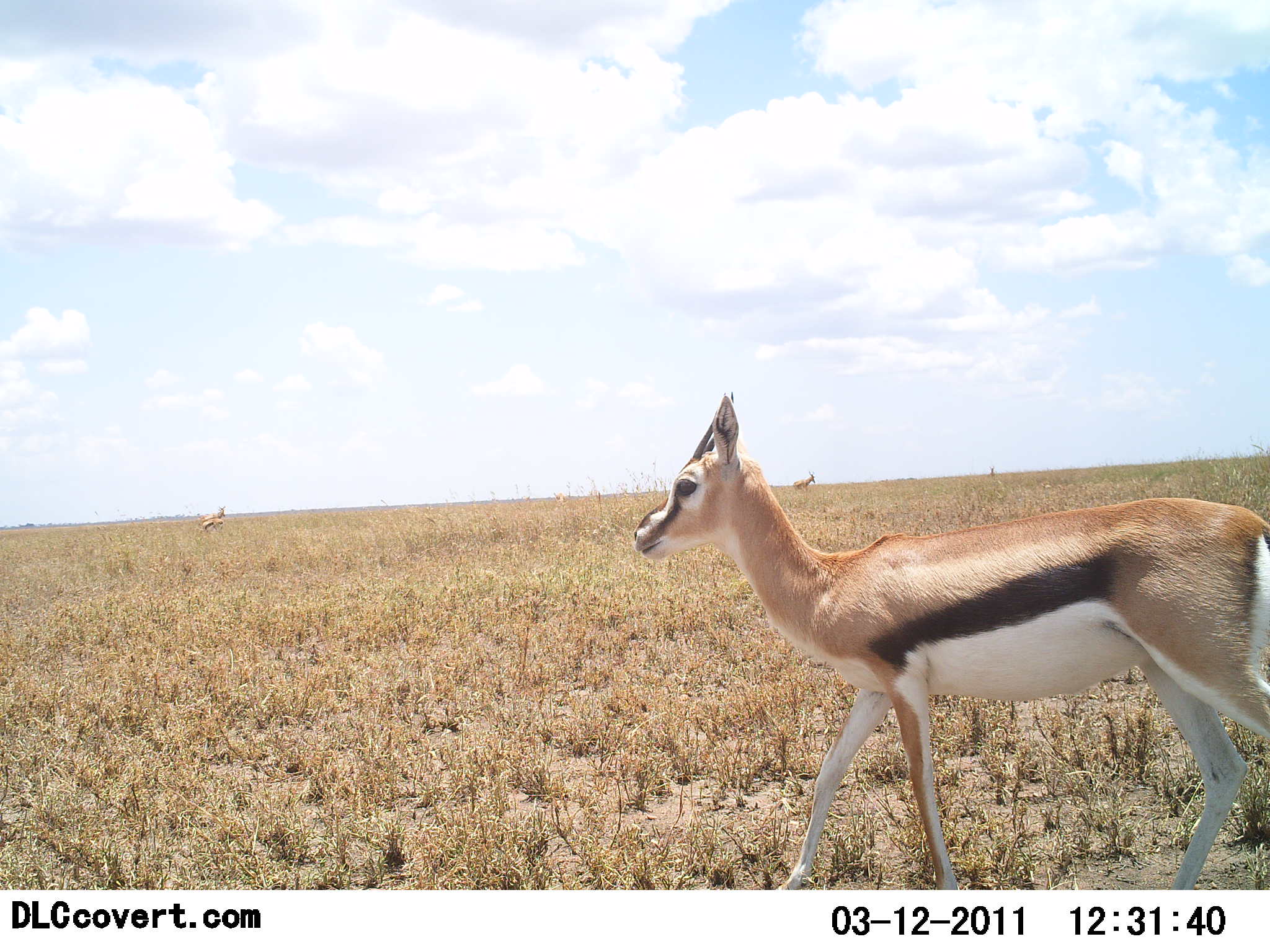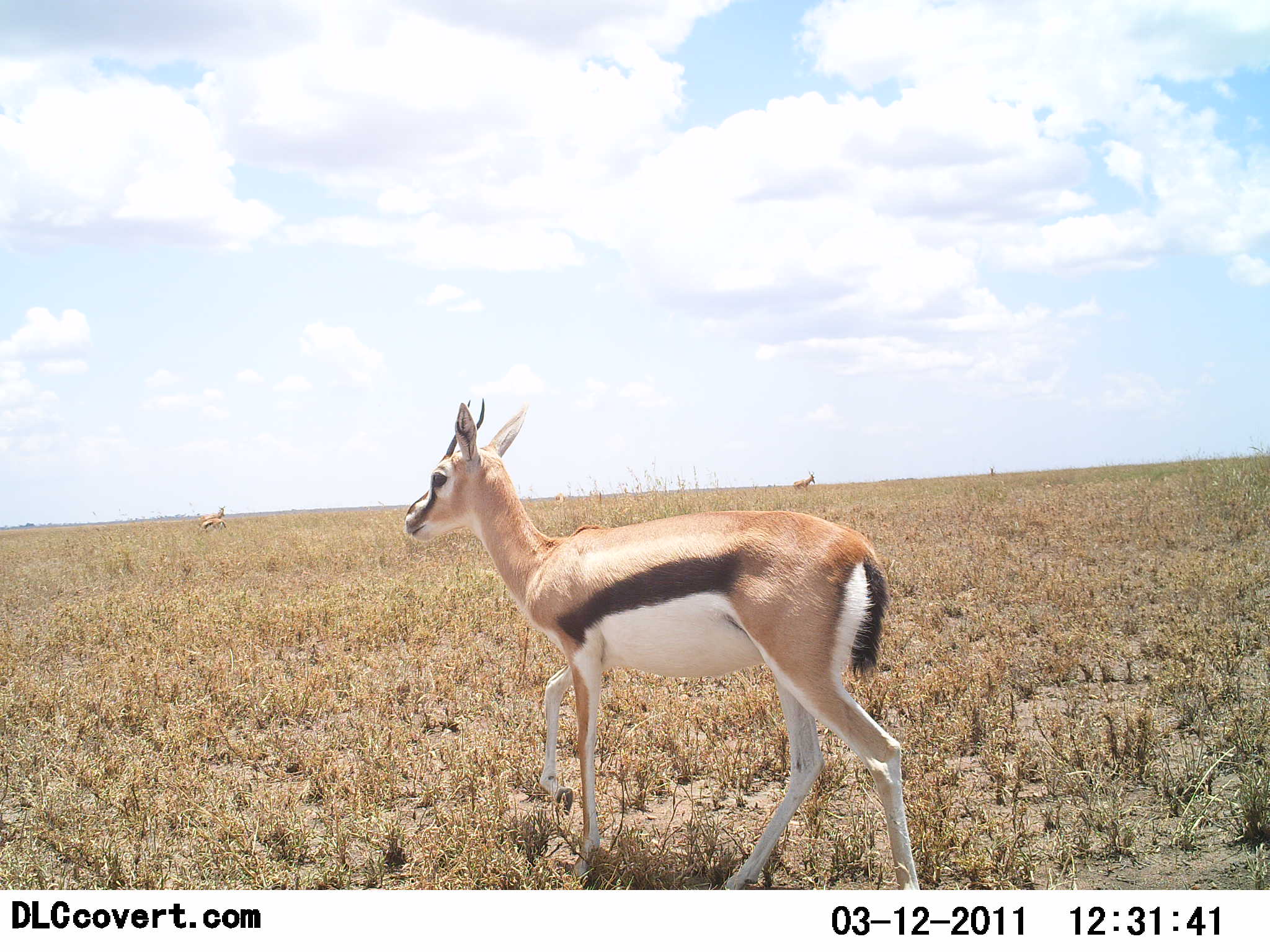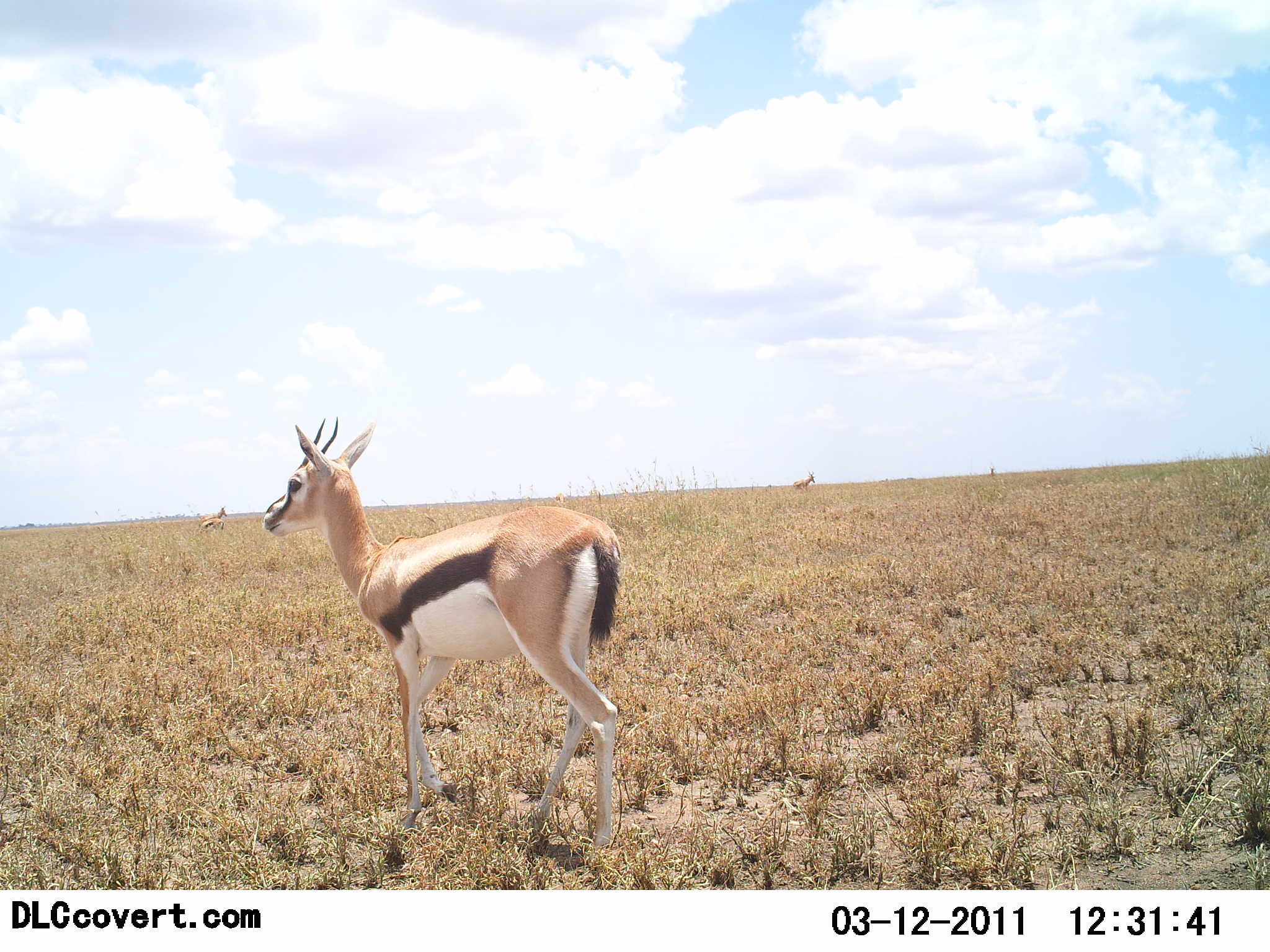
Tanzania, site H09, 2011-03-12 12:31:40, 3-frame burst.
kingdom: Animalia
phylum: Chordata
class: Mammalia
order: Artiodactyla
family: Bovidae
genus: Eudorcas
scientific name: Eudorcas thomsonii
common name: thomson's gazelle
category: gazellethomsons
Gazellethomsons (thomson's gazelle) (Eudorcas thomsonii), count 3. Behavior (volunteer vote fractions): standing 45%, resting 0%, moving 91%, interacting 0%. Young present (vote fraction): 0%. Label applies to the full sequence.